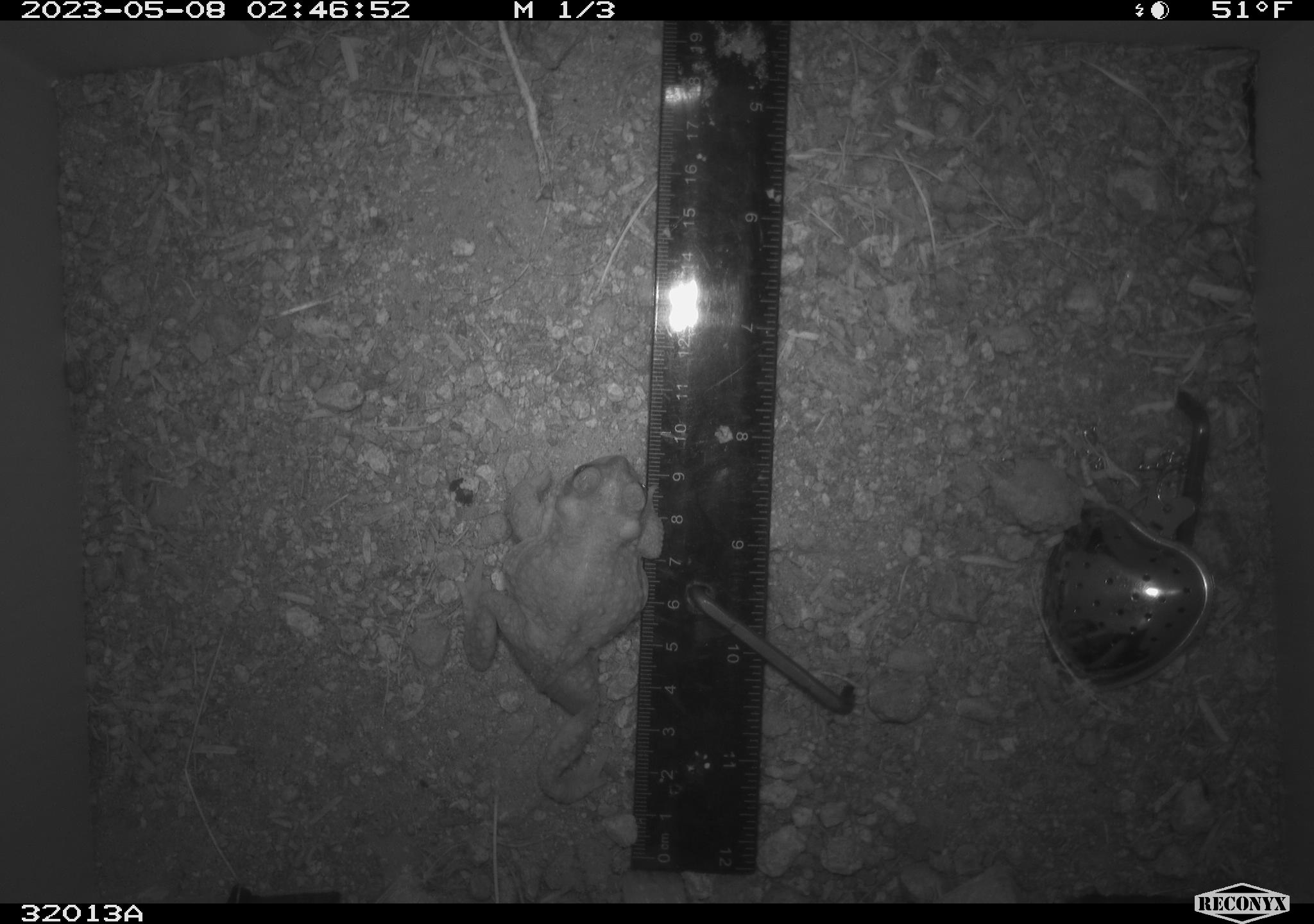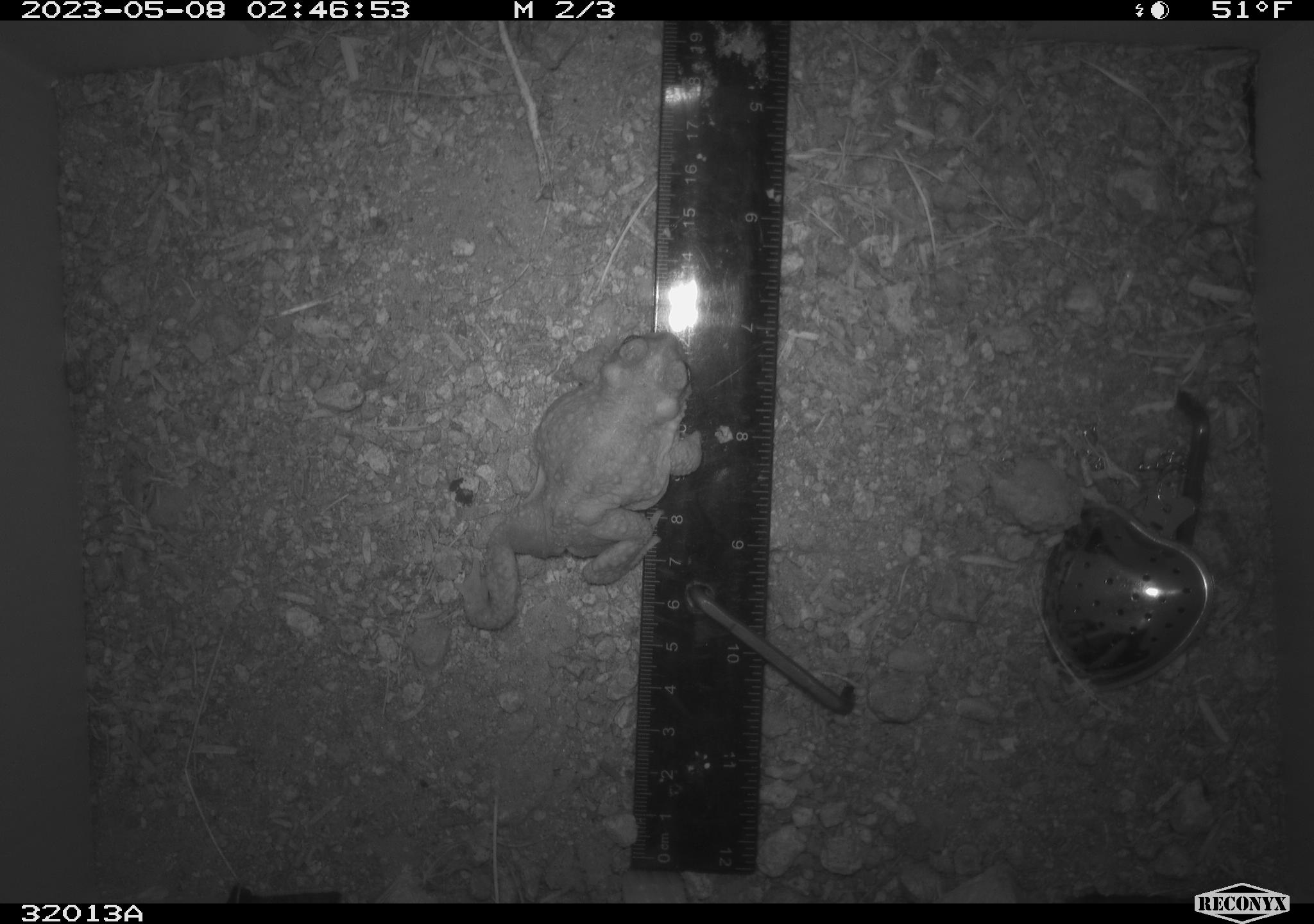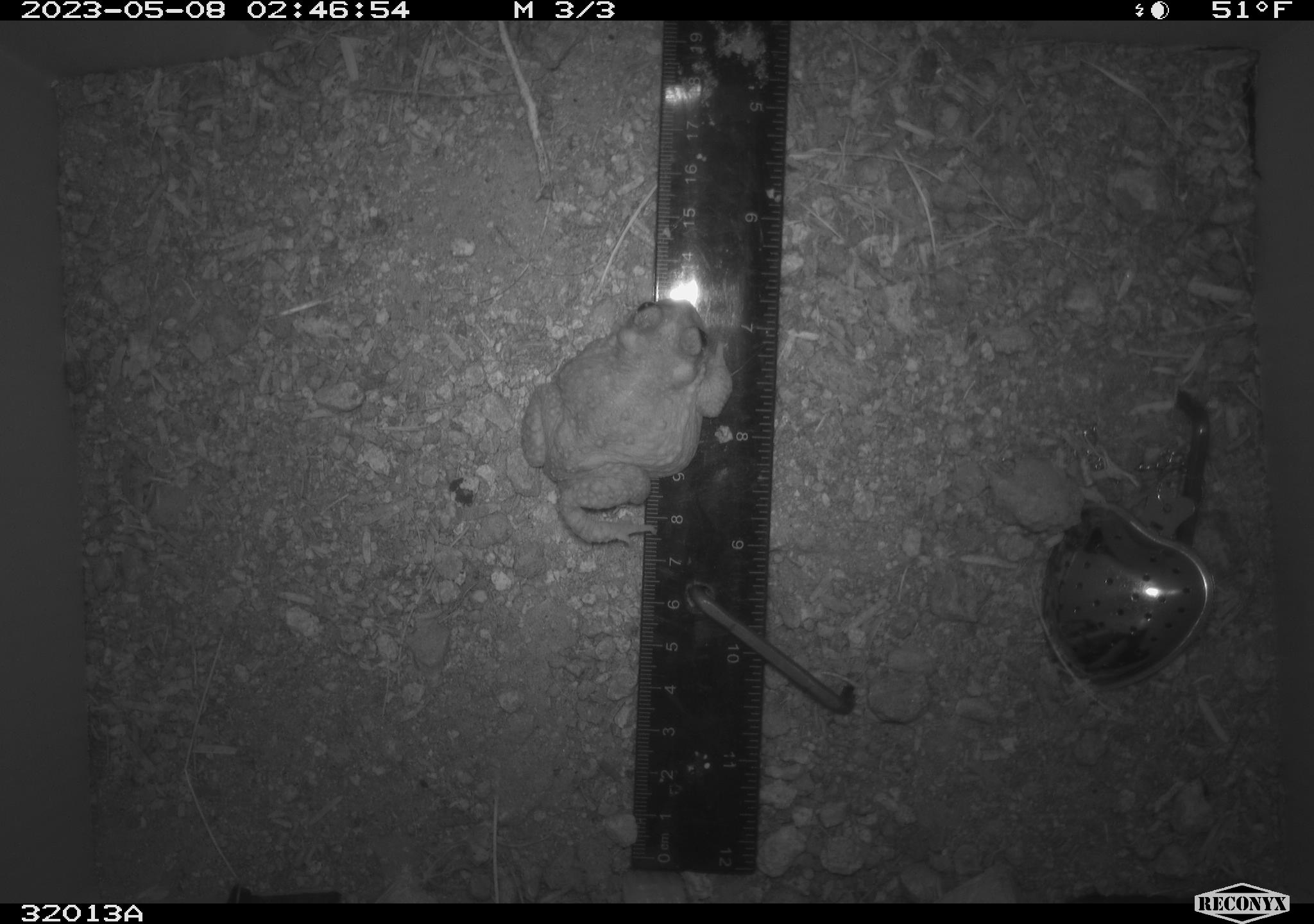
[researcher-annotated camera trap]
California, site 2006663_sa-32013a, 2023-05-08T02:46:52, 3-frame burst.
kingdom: Animalia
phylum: Chordata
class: Amphibia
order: Anura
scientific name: Anura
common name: frogs